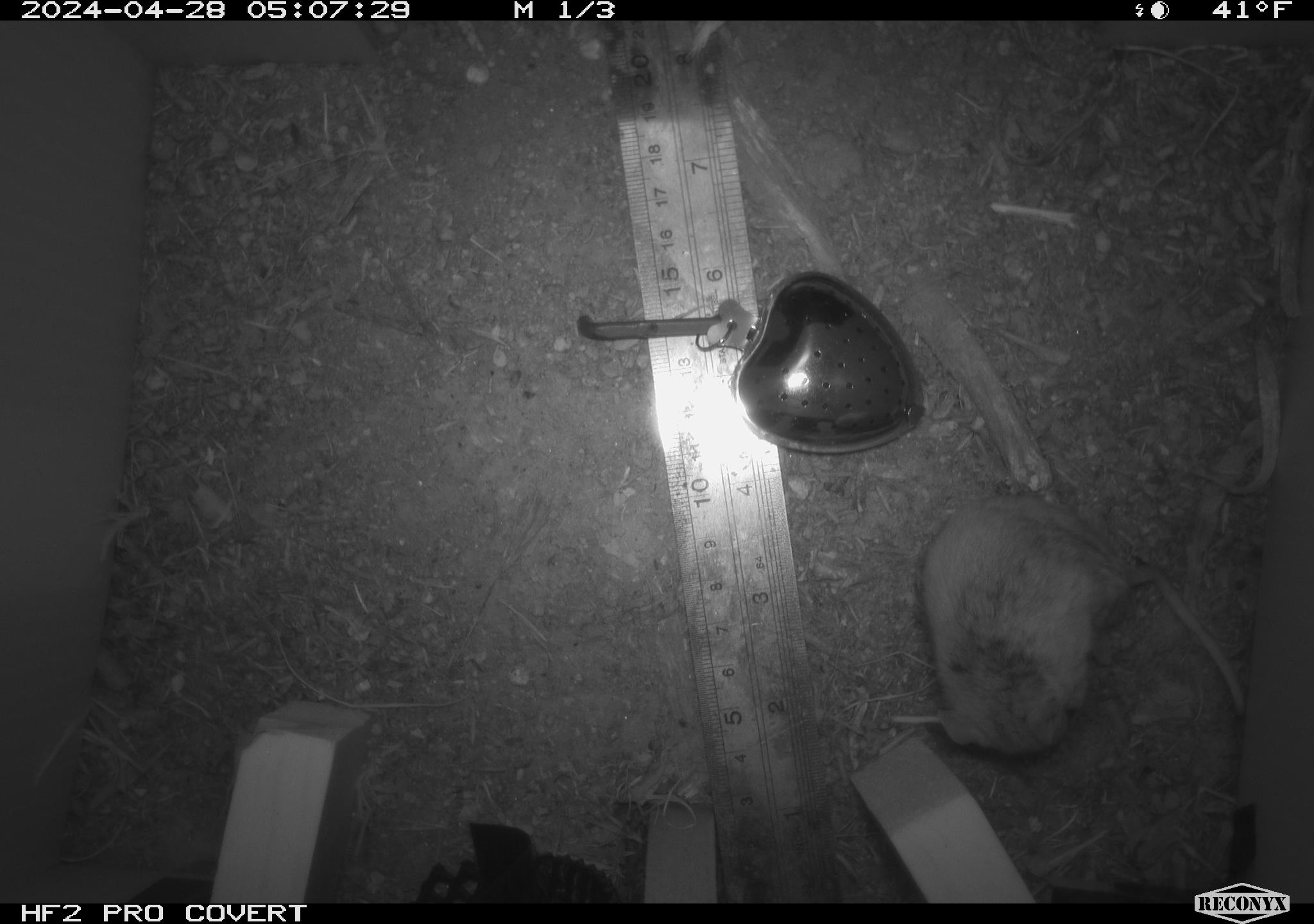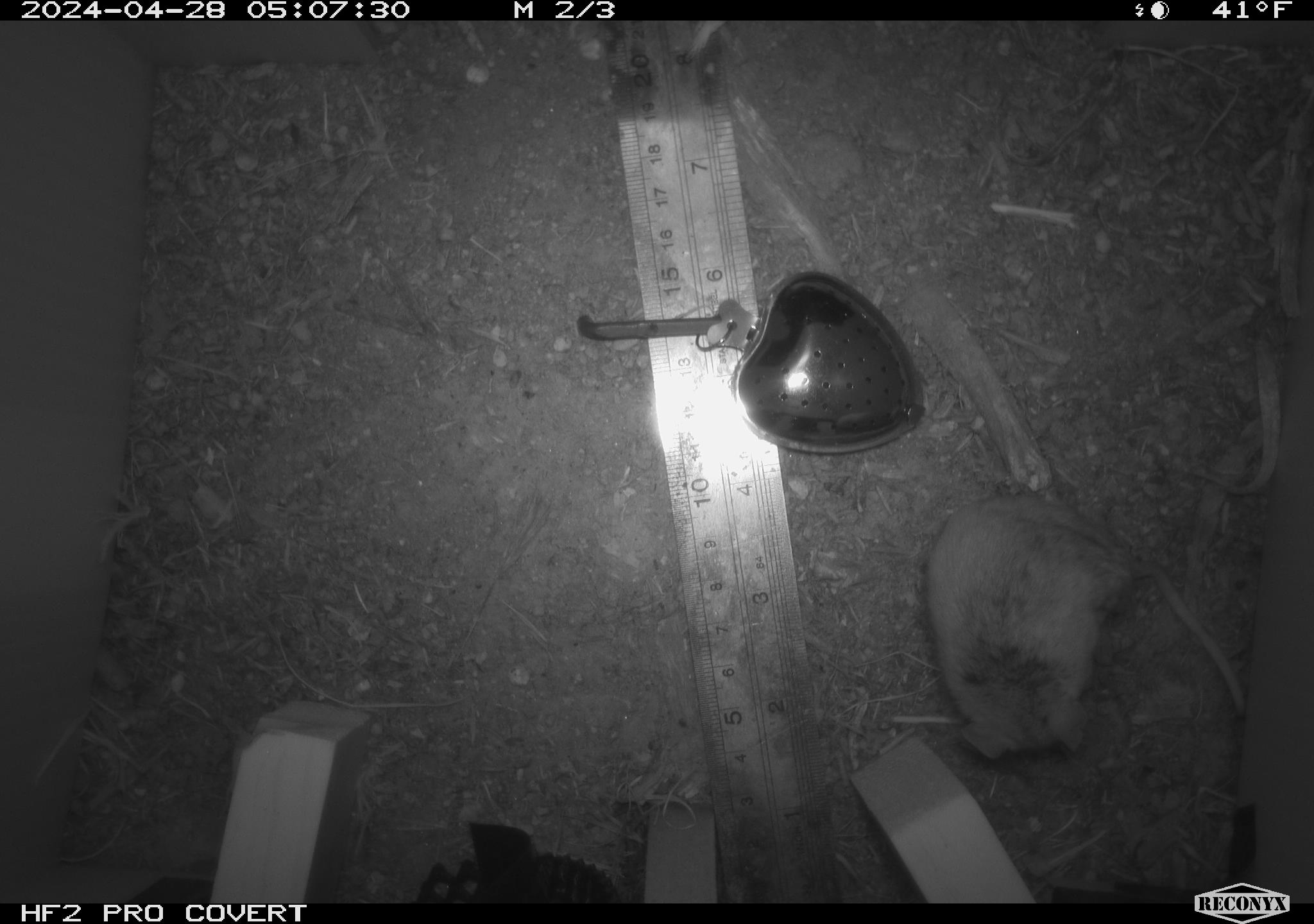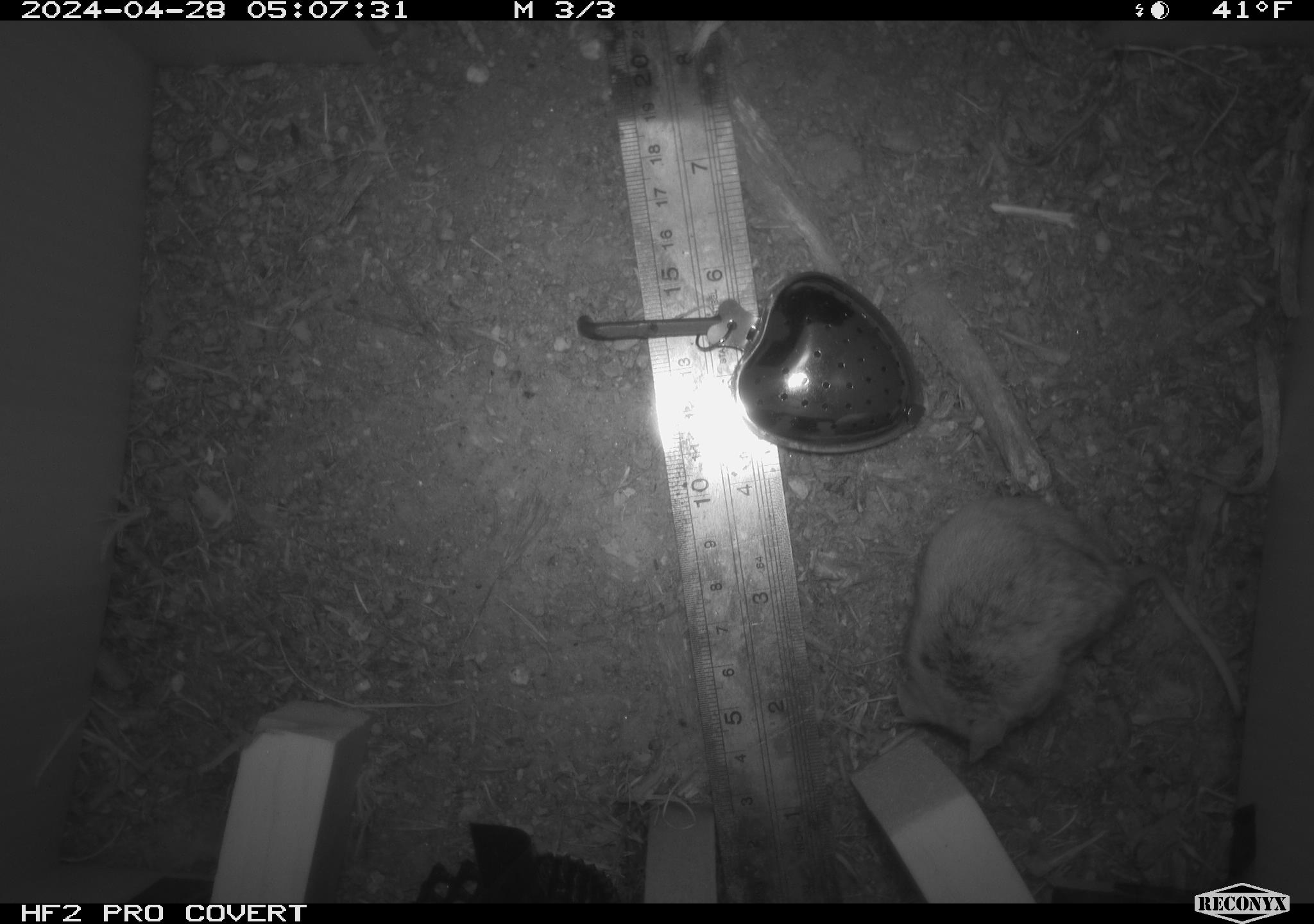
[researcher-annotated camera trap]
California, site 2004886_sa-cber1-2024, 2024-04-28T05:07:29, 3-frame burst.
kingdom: Animalia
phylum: Chordata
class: Mammalia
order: Rodentia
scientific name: Rodentia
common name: mouse species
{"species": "mouse species (Rodentia)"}